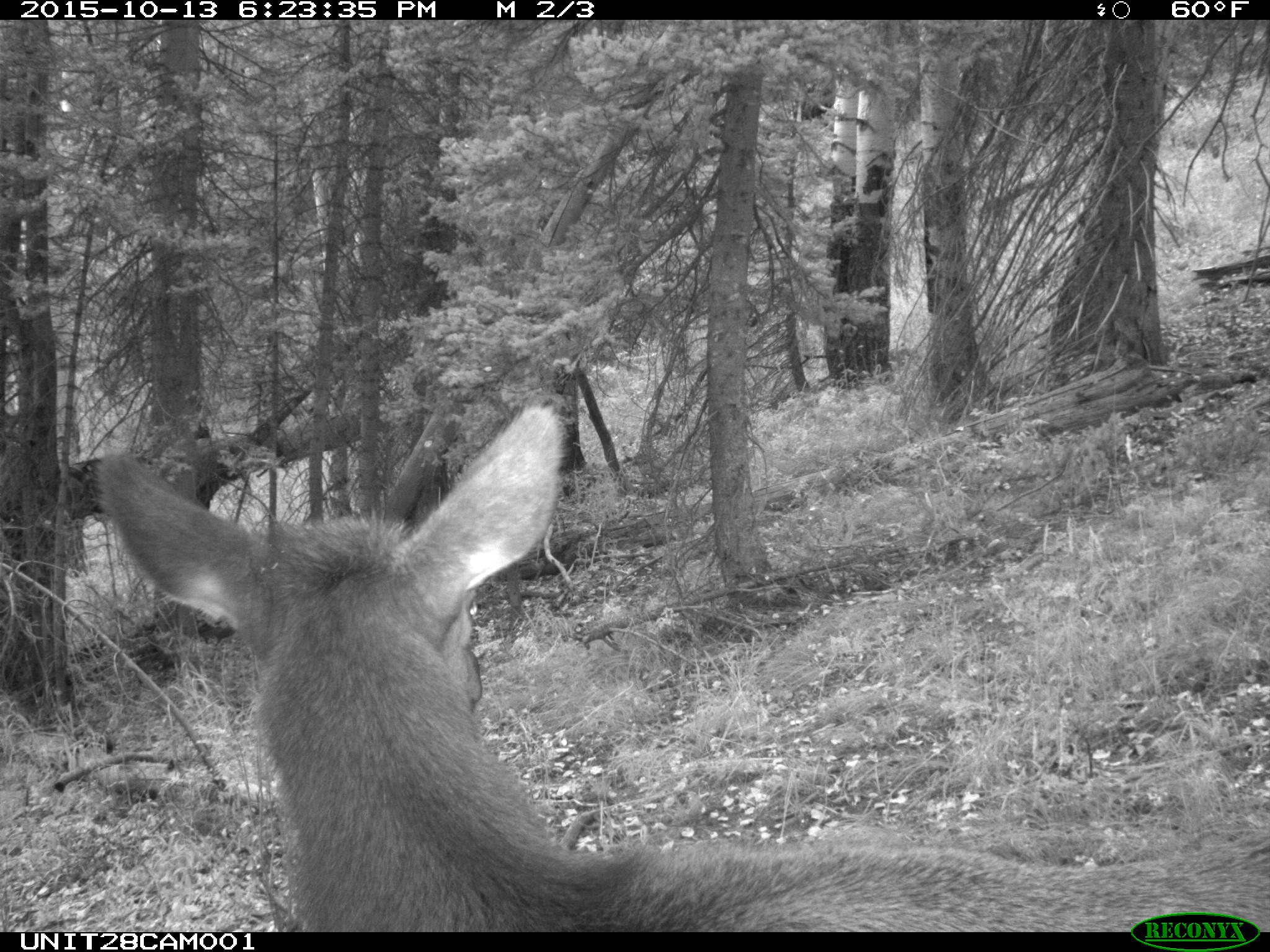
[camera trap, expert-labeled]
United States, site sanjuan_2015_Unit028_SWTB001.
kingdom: Animalia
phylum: Chordata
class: Mammalia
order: Artiodactyla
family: Cervidae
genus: Cervus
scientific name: Cervus elaphus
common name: red deer